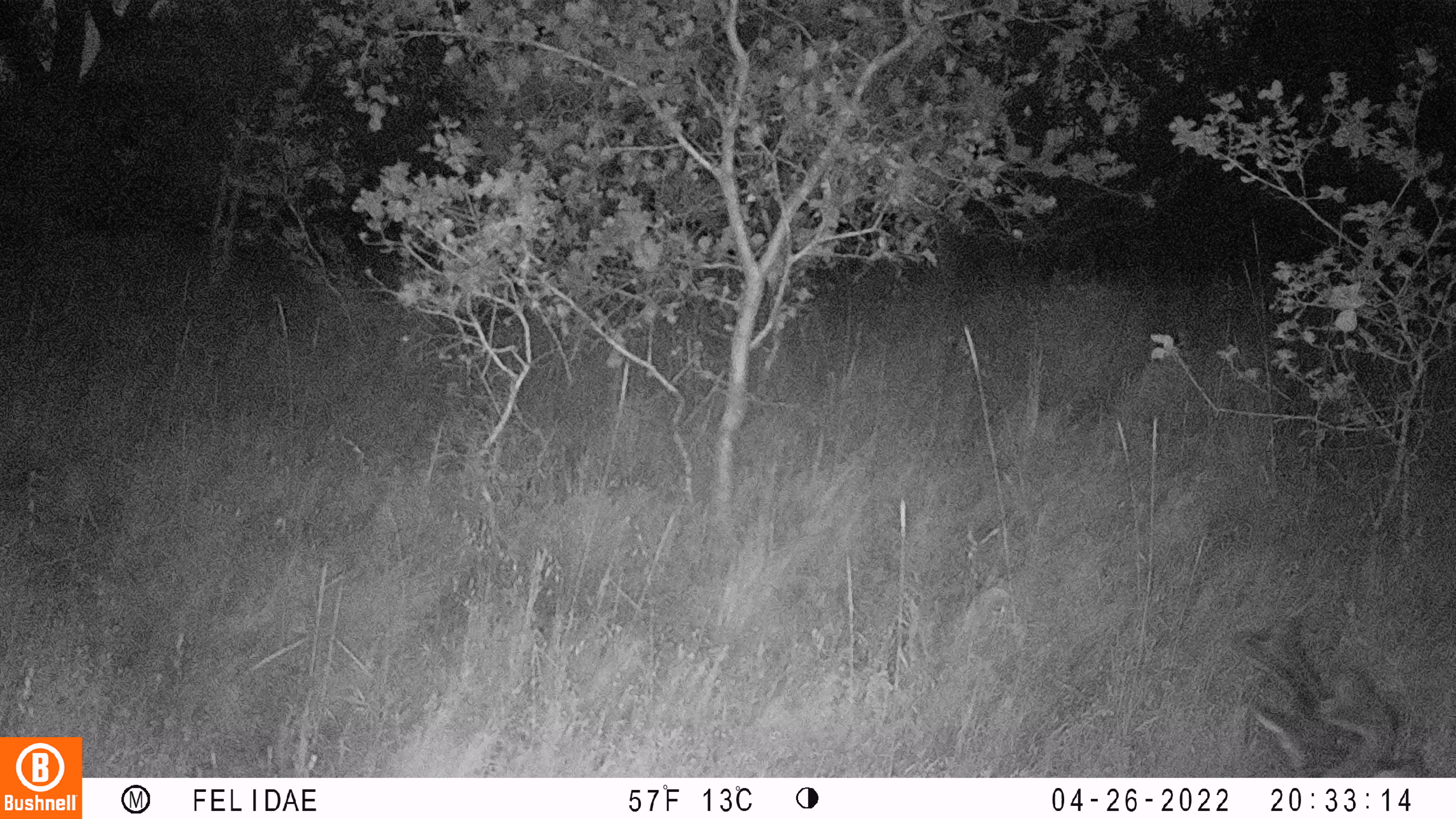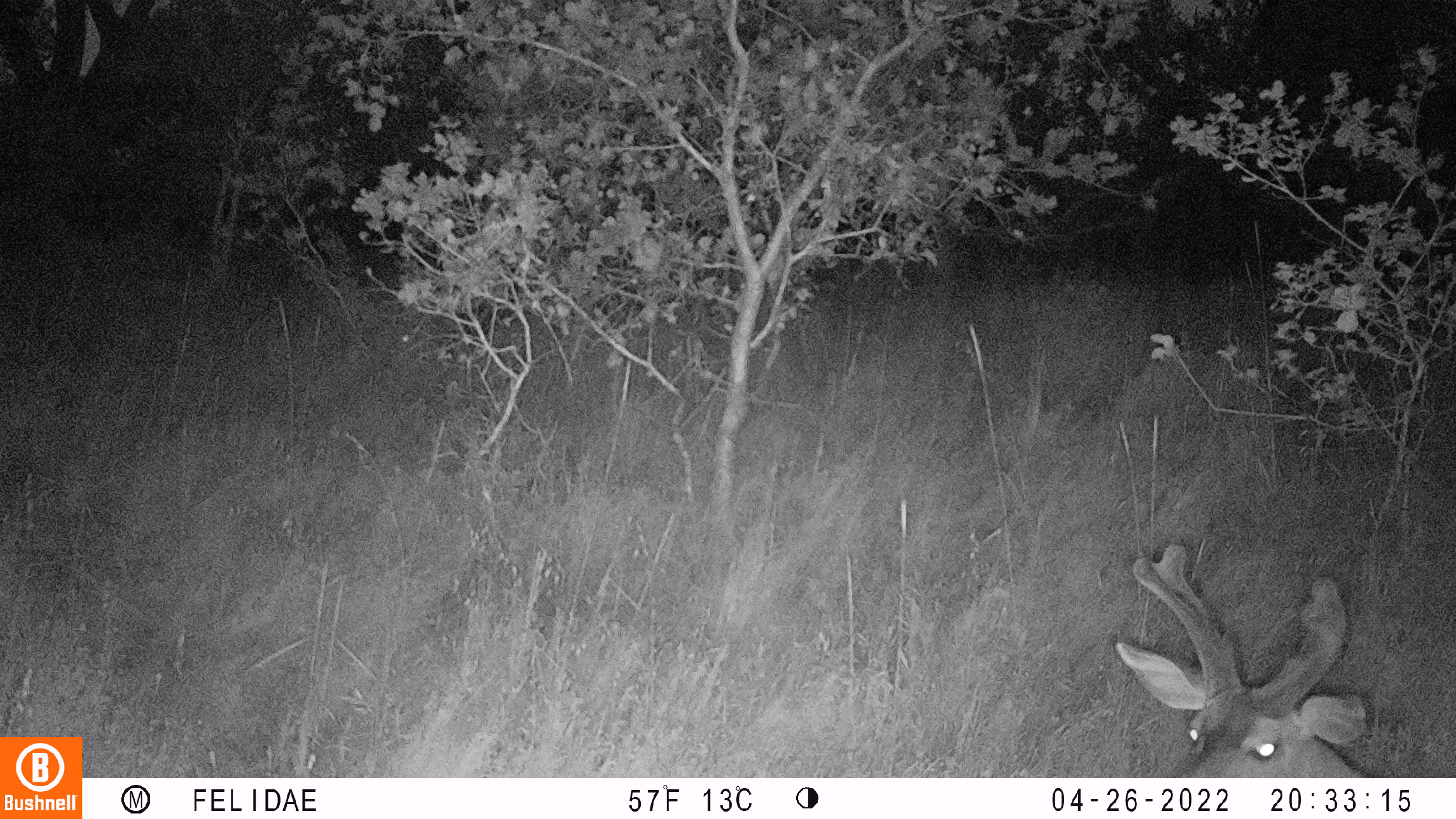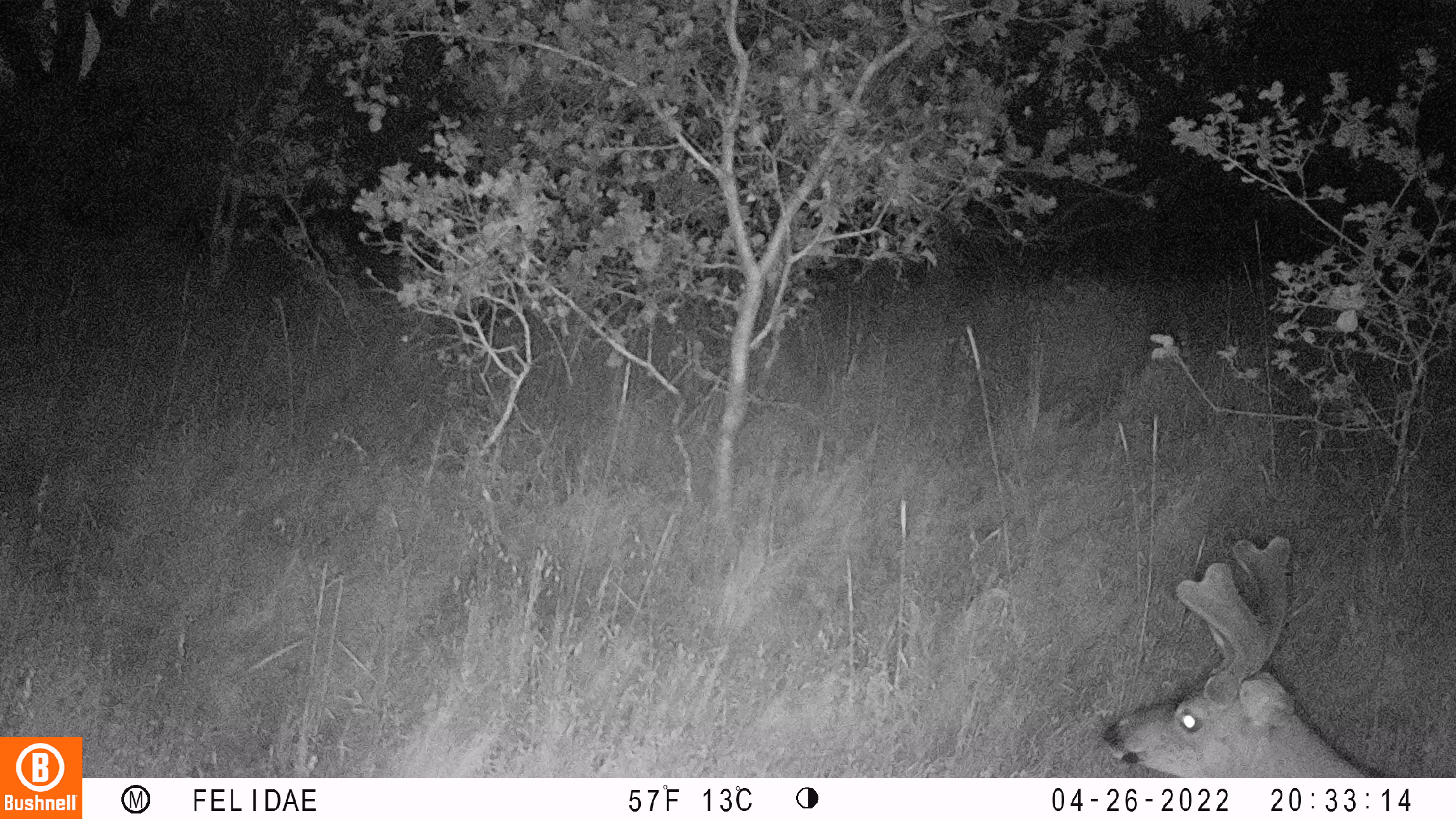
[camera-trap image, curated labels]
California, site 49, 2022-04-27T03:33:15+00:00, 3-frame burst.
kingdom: Animalia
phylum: Chordata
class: Mammalia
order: Artiodactyla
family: Cervidae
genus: Odocoileus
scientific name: Odocoileus hemionus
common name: mule deer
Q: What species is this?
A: Mule deer (Odocoileus hemionus).